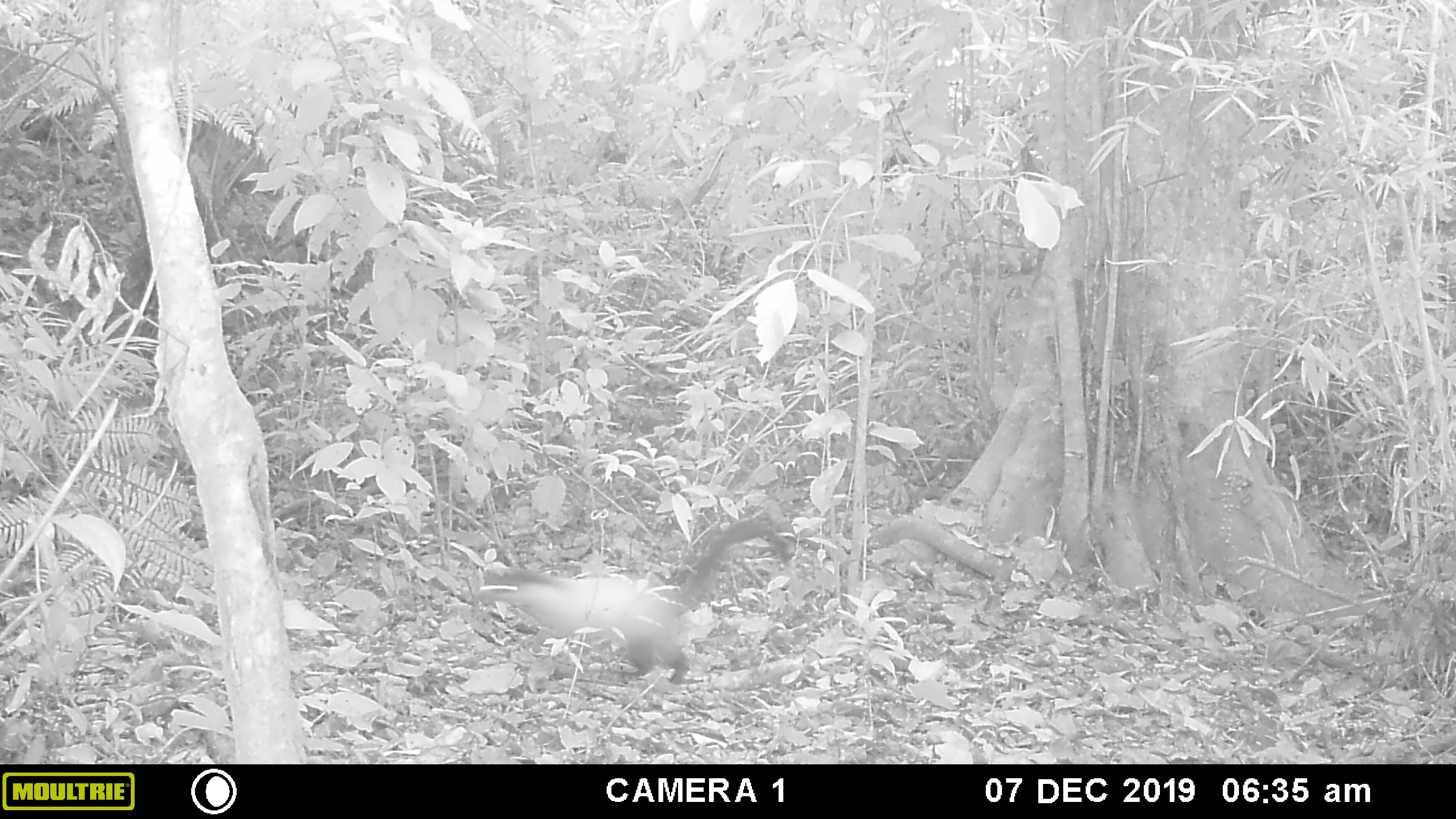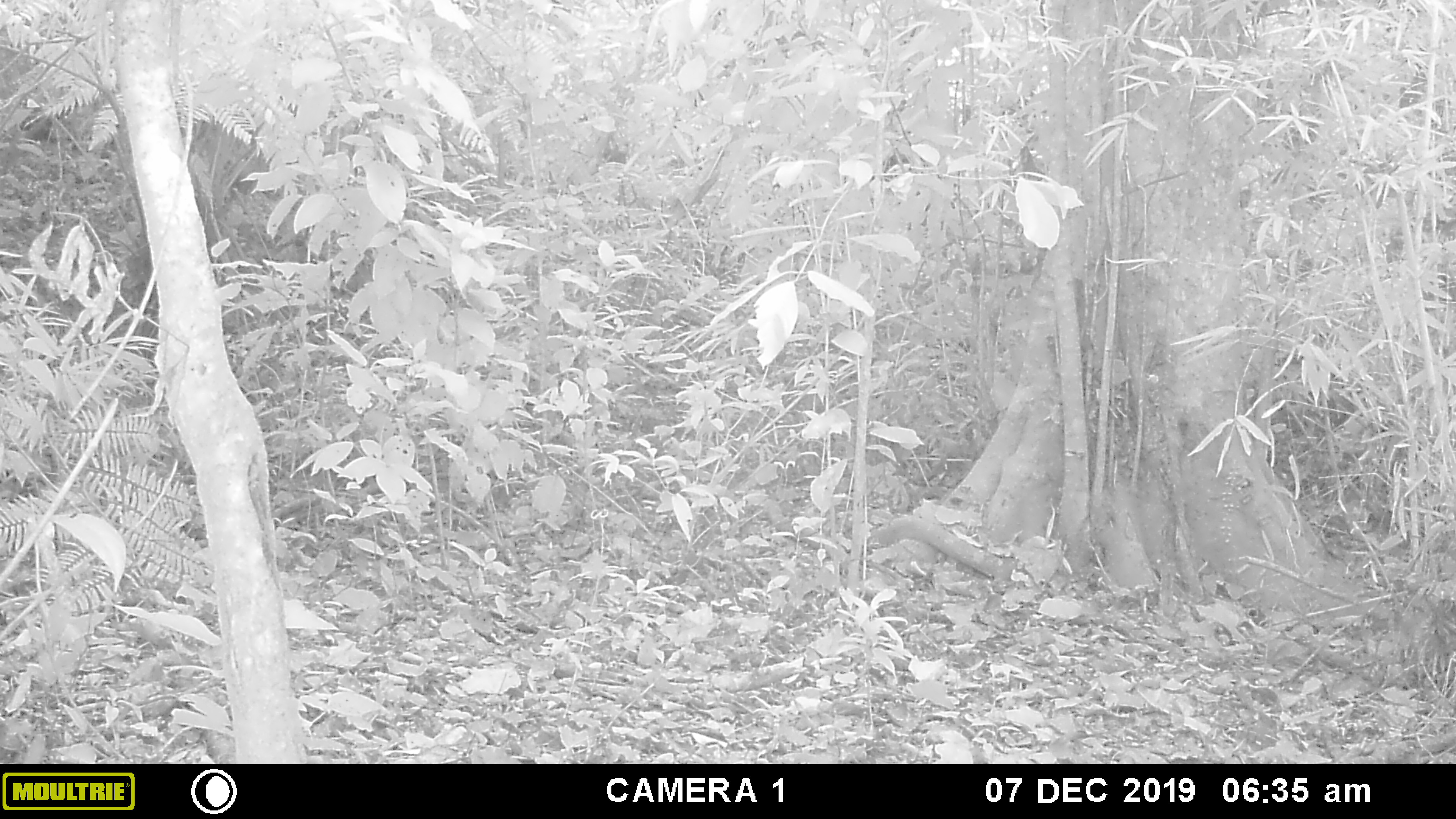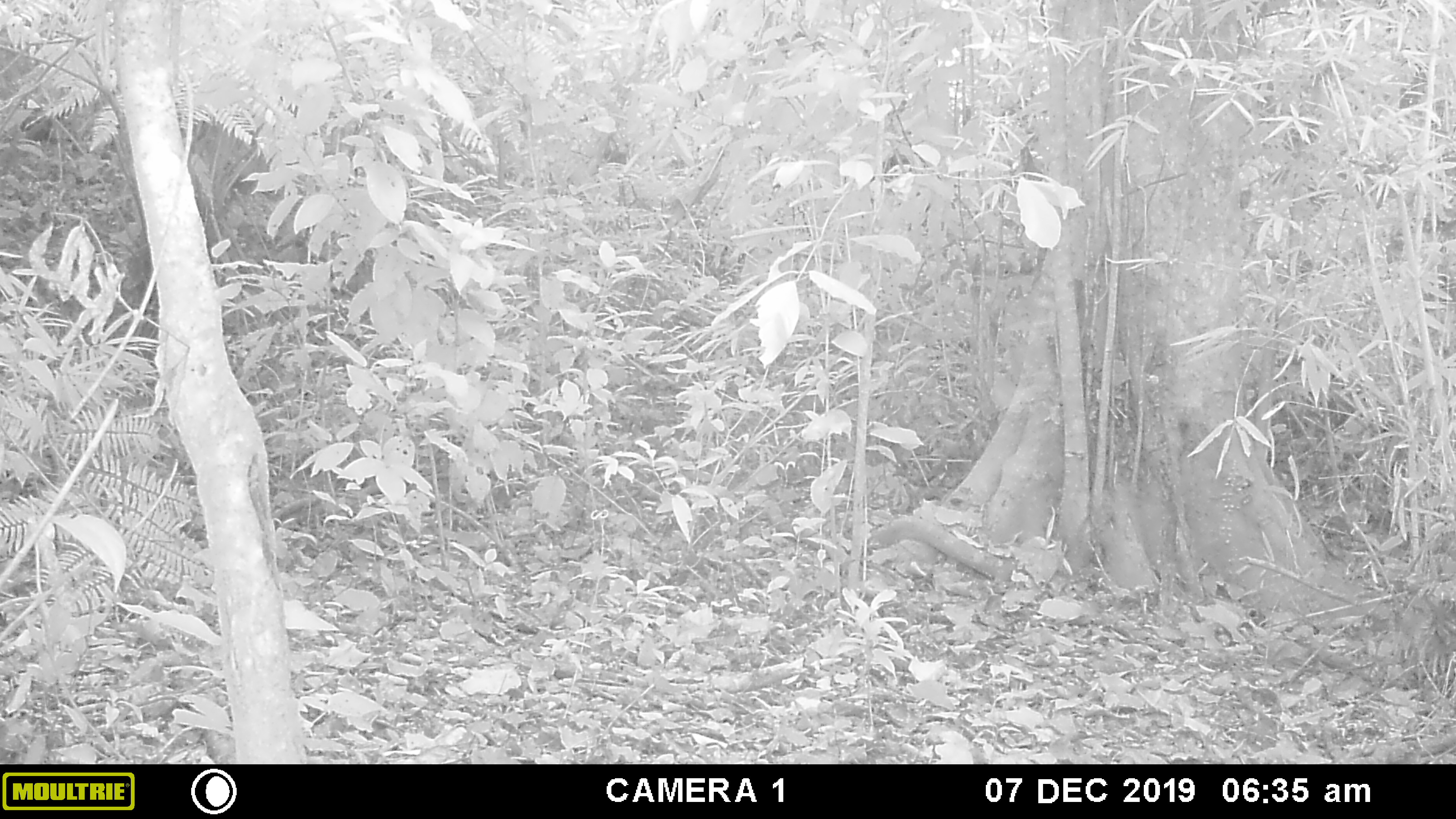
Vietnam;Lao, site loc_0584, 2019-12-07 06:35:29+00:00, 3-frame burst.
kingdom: Animalia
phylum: Chordata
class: Mammalia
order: Carnivora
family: Mustelidae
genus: Martes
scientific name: Martes flavigula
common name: yellow-throated marten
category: yellow throated marten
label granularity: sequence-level